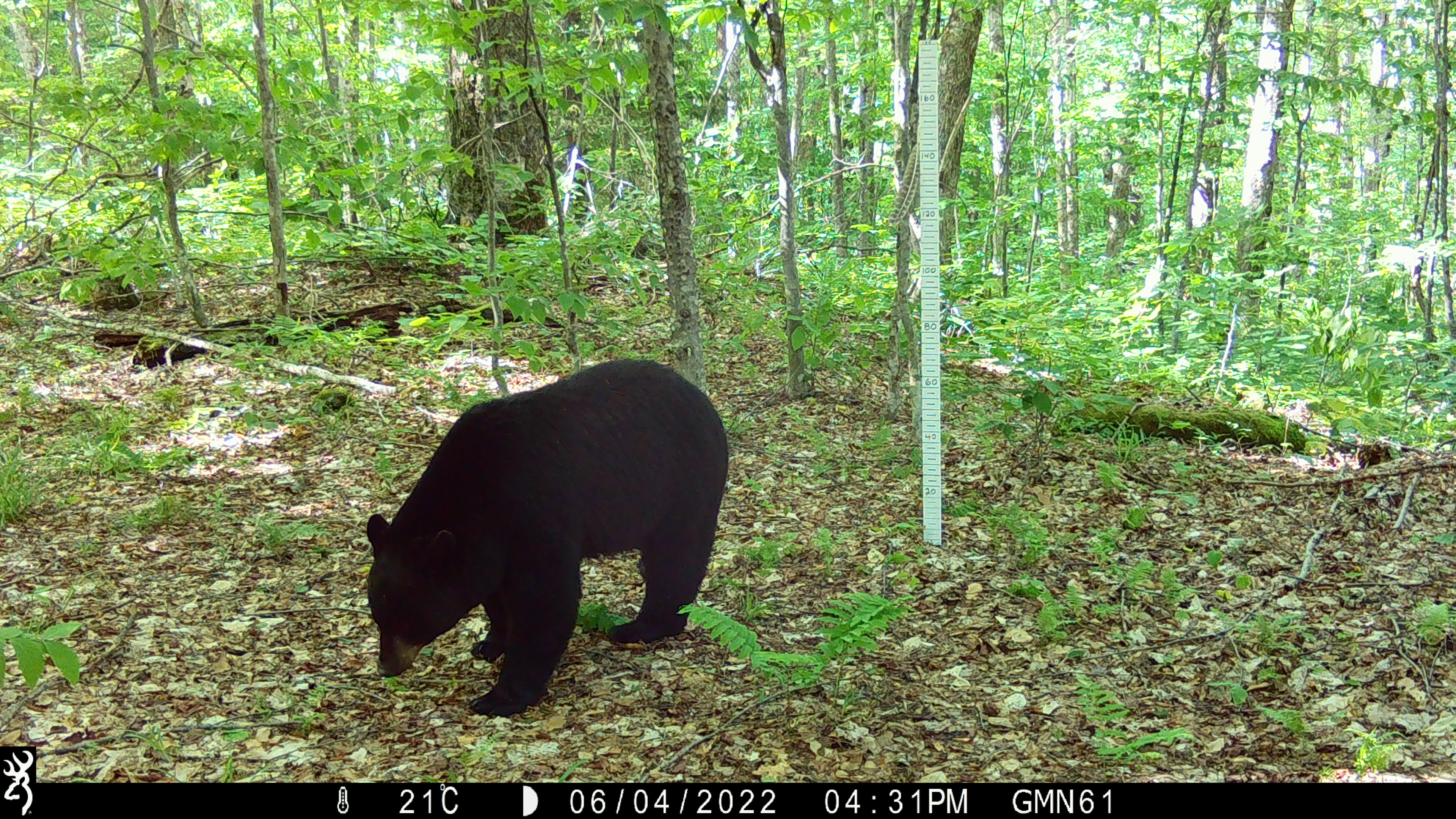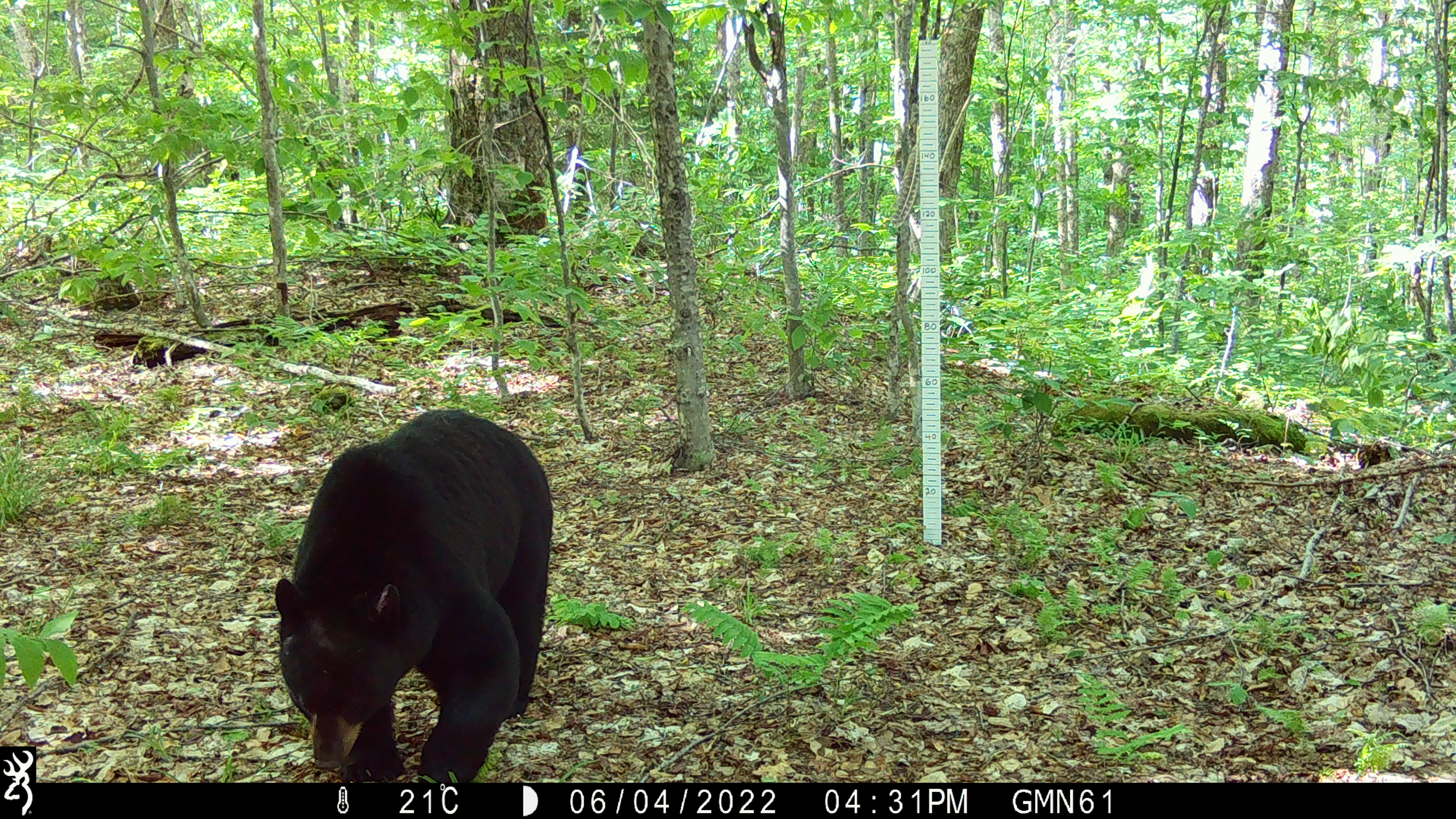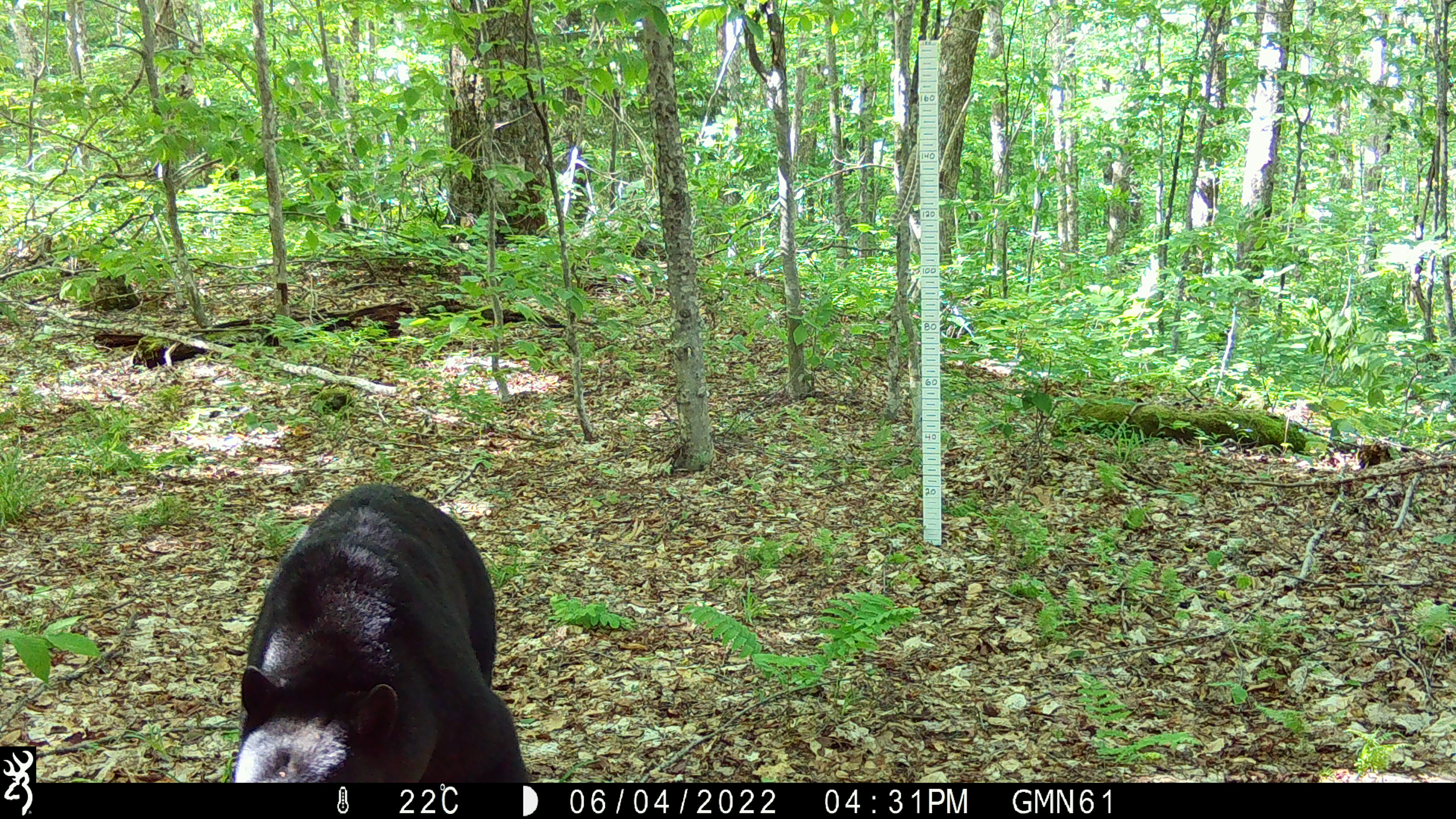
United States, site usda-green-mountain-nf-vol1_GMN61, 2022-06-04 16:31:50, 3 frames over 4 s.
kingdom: Animalia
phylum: Chordata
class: Mammalia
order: Carnivora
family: Ursidae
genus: Ursus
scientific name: Ursus americanus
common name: black bear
Black bear (Ursus americanus).